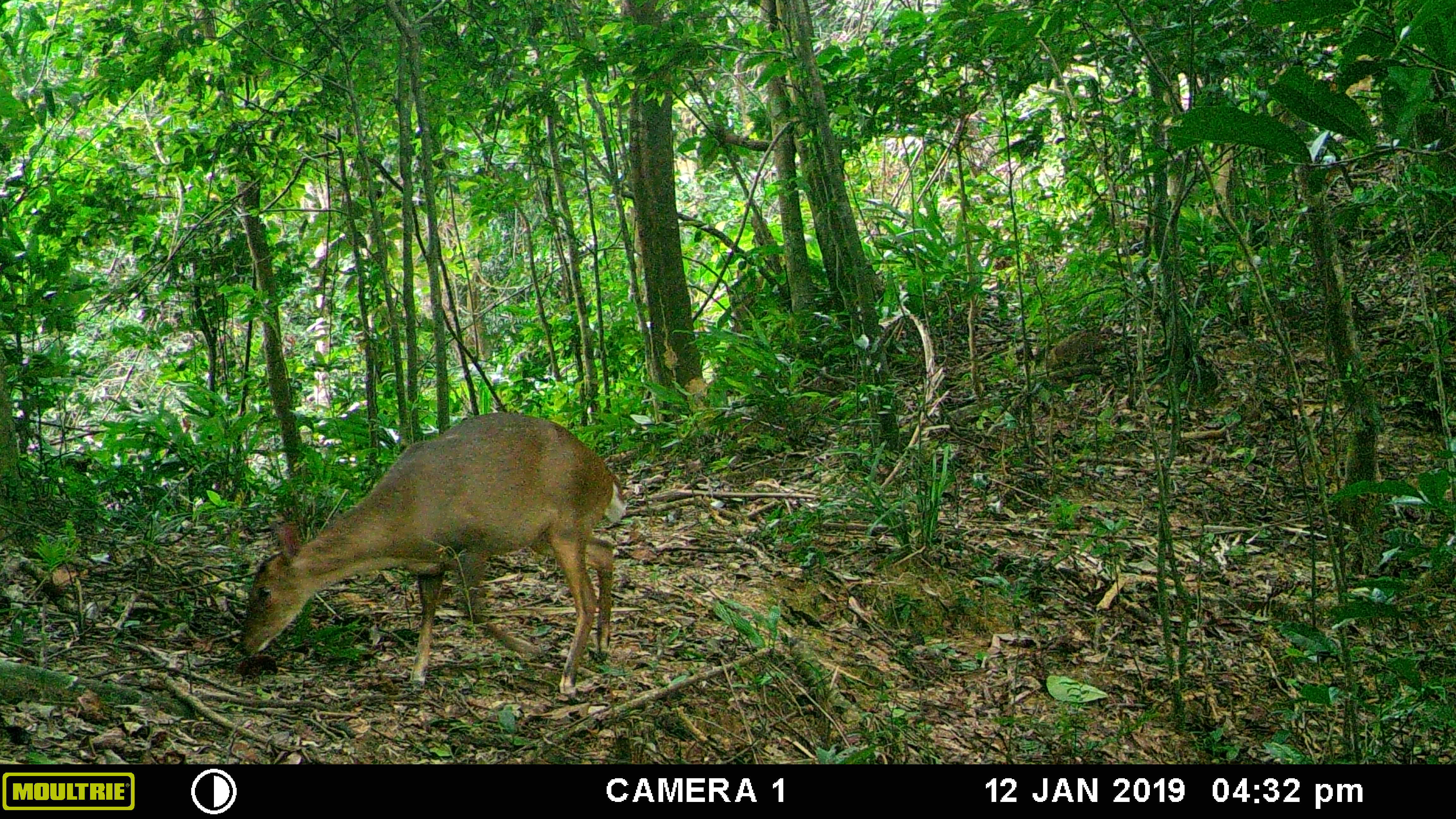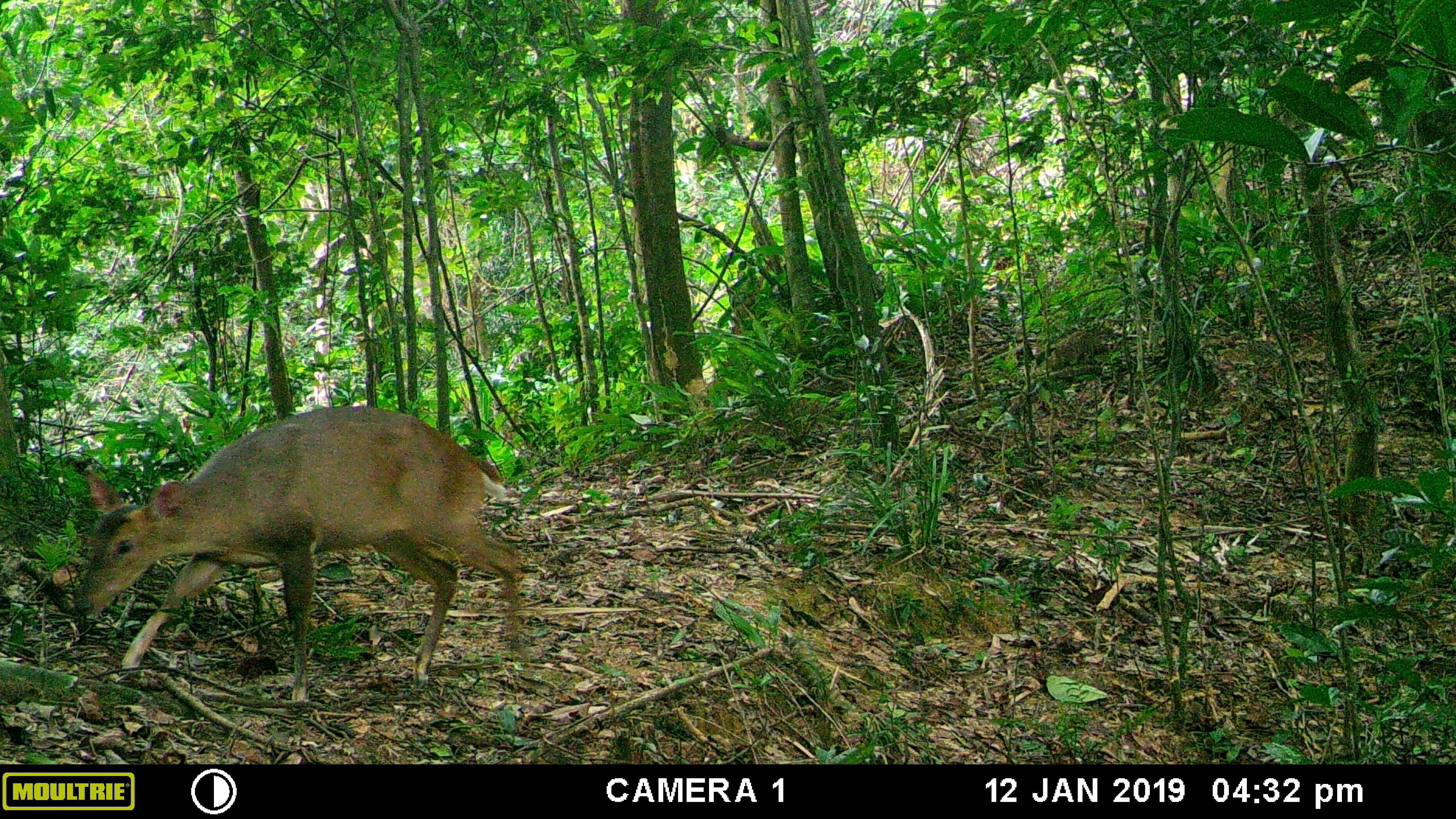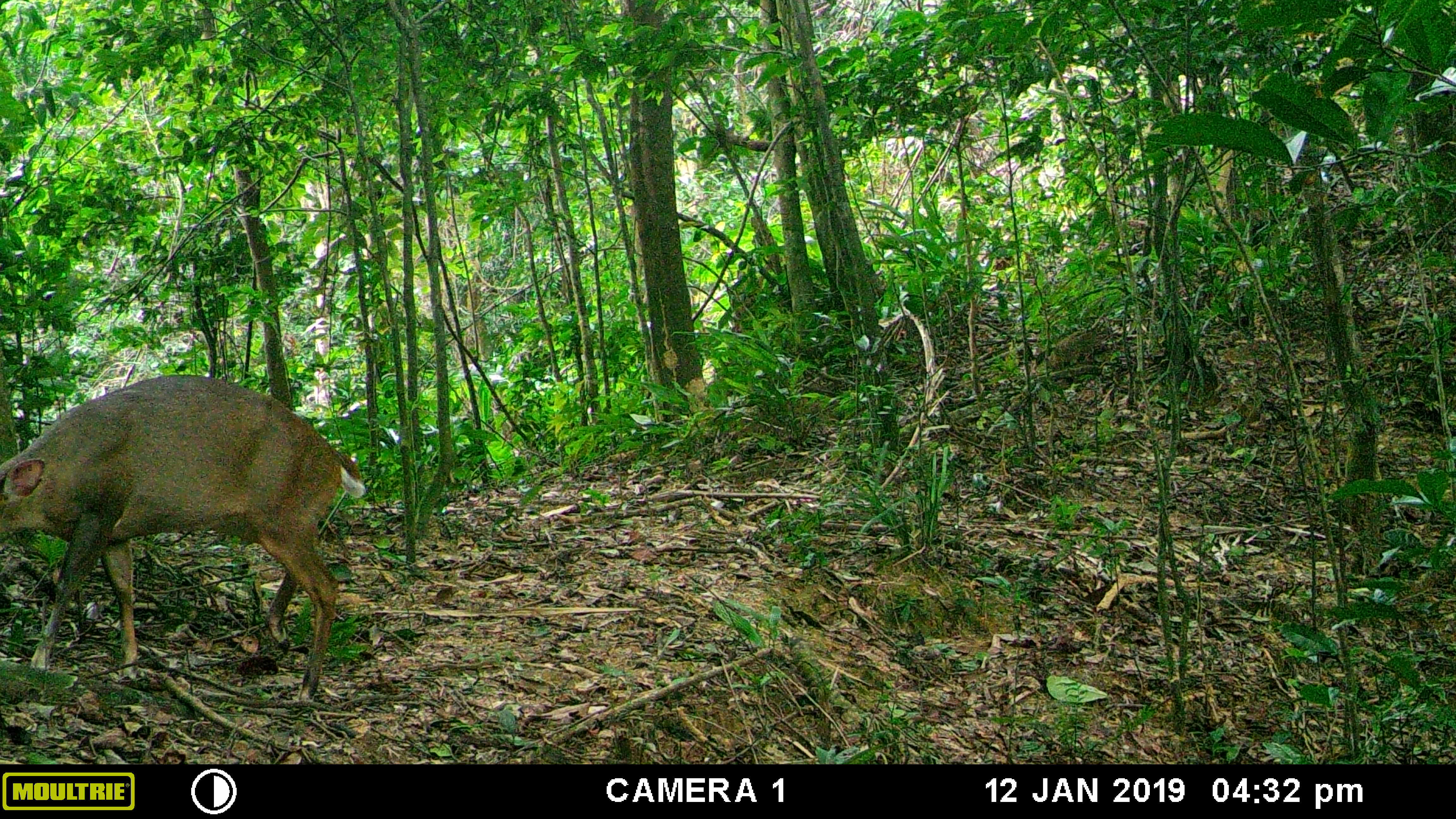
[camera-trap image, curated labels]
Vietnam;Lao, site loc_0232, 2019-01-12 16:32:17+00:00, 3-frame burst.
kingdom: Animalia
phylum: Chordata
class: Mammalia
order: Artiodactyla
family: Cervidae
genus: Muntiacus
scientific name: Muntiacus vuquangensis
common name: large-antlered muntjac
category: large antlered muntjac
Large antlered muntjac (large-antlered muntjac) (Muntiacus vuquangensis). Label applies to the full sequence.